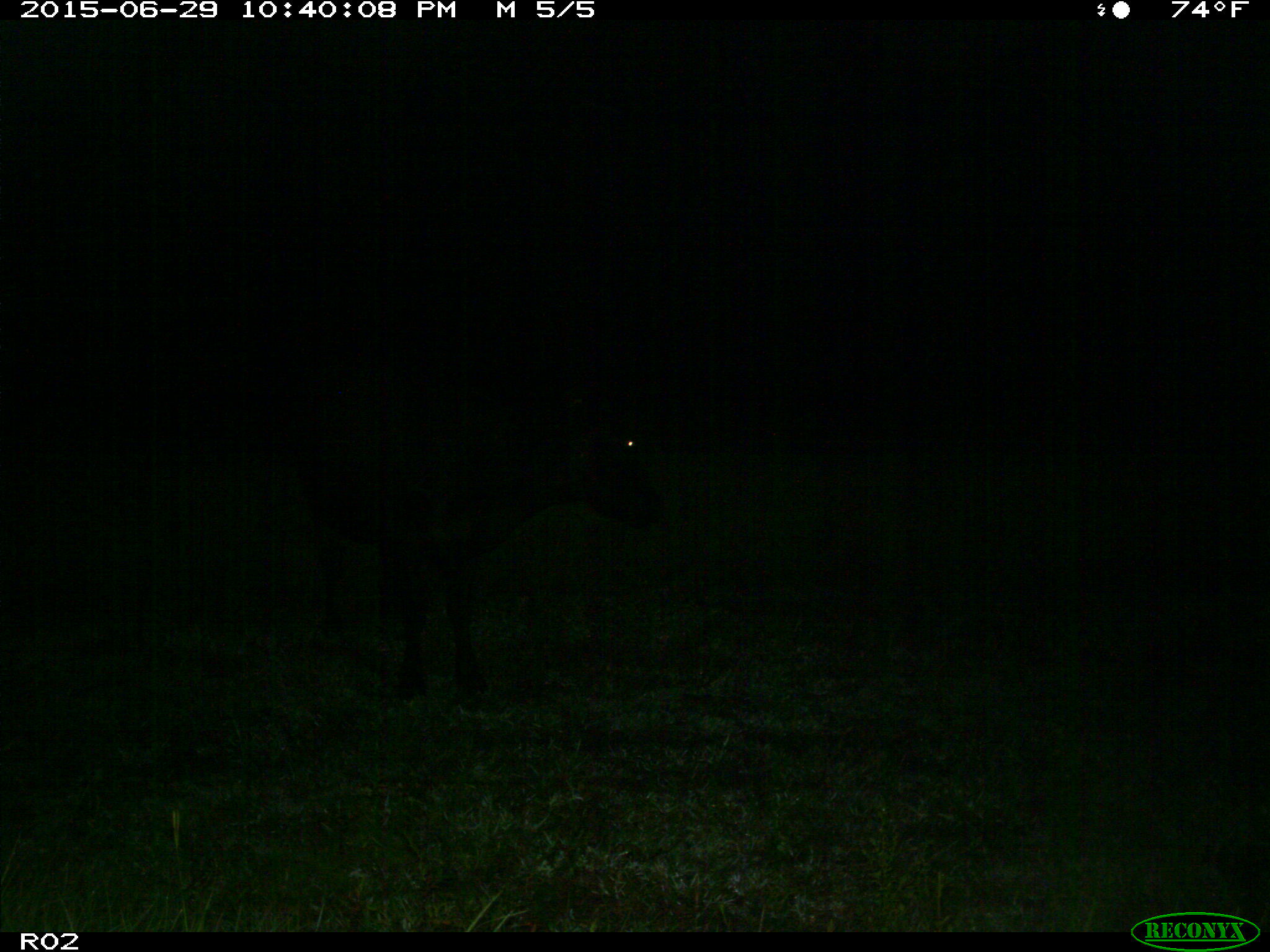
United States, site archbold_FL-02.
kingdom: Animalia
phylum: Chordata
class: Mammalia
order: Artiodactyla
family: Bovidae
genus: Bos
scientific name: Bos taurus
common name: domestic cow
Bos taurus (domestic cow).